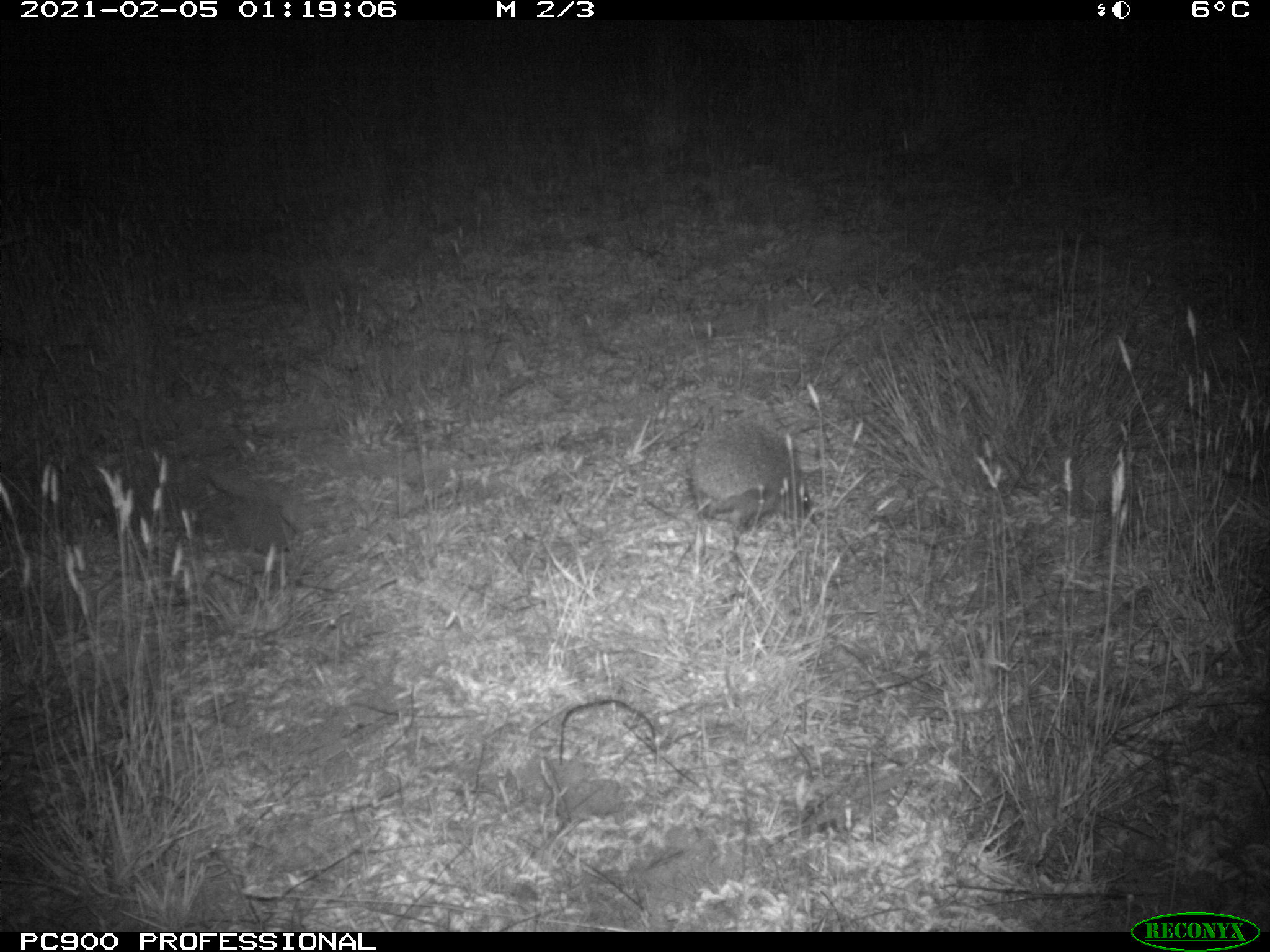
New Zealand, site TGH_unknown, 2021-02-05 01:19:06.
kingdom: Animalia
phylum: Chordata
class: Mammalia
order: Eulipotyphla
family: Erinaceidae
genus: Erinaceus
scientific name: Erinaceus europaeus europaeus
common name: european hedgehog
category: hedgehog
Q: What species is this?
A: Hedgehog (european hedgehog) (Erinaceus europaeus europaeus).